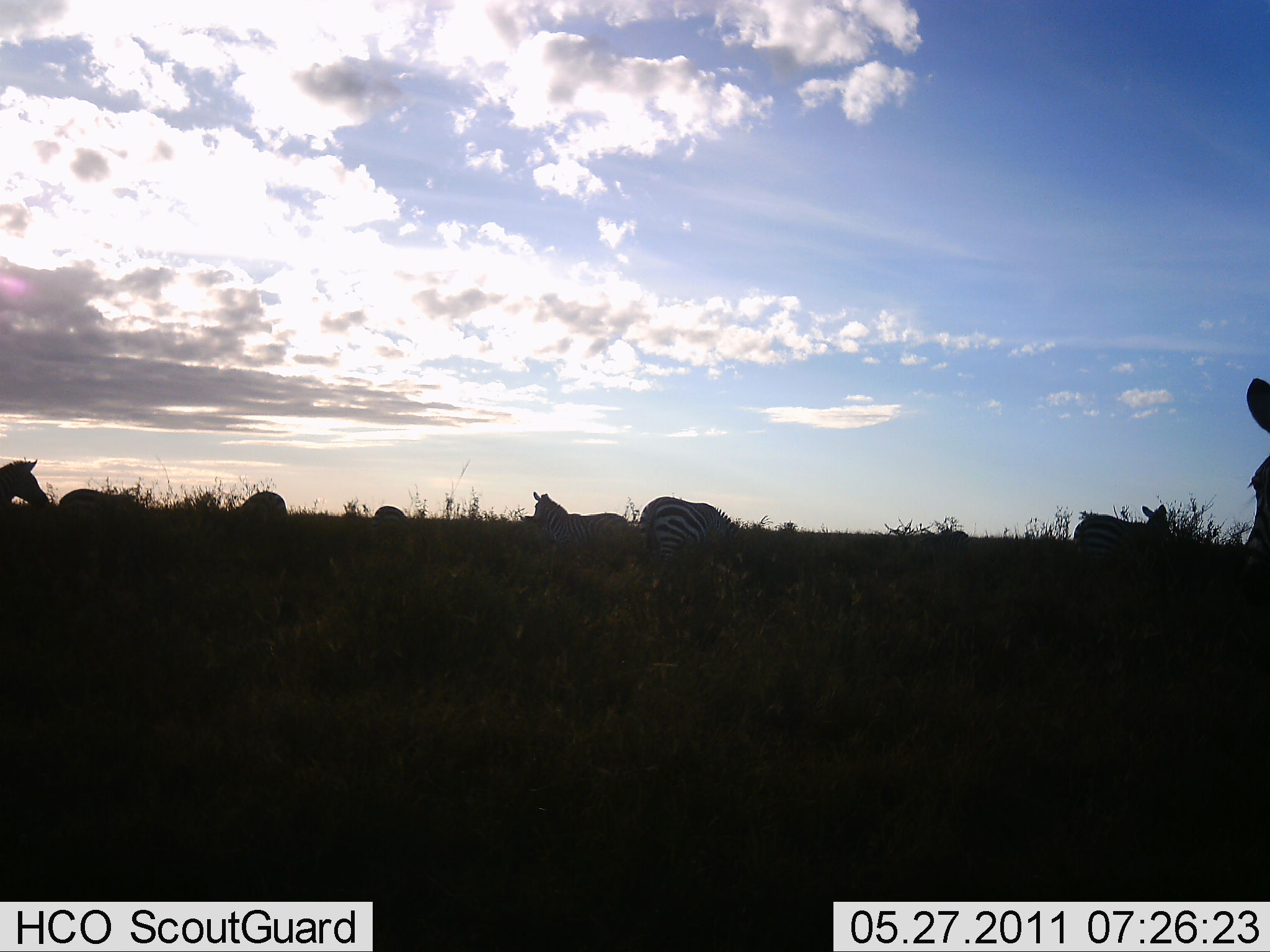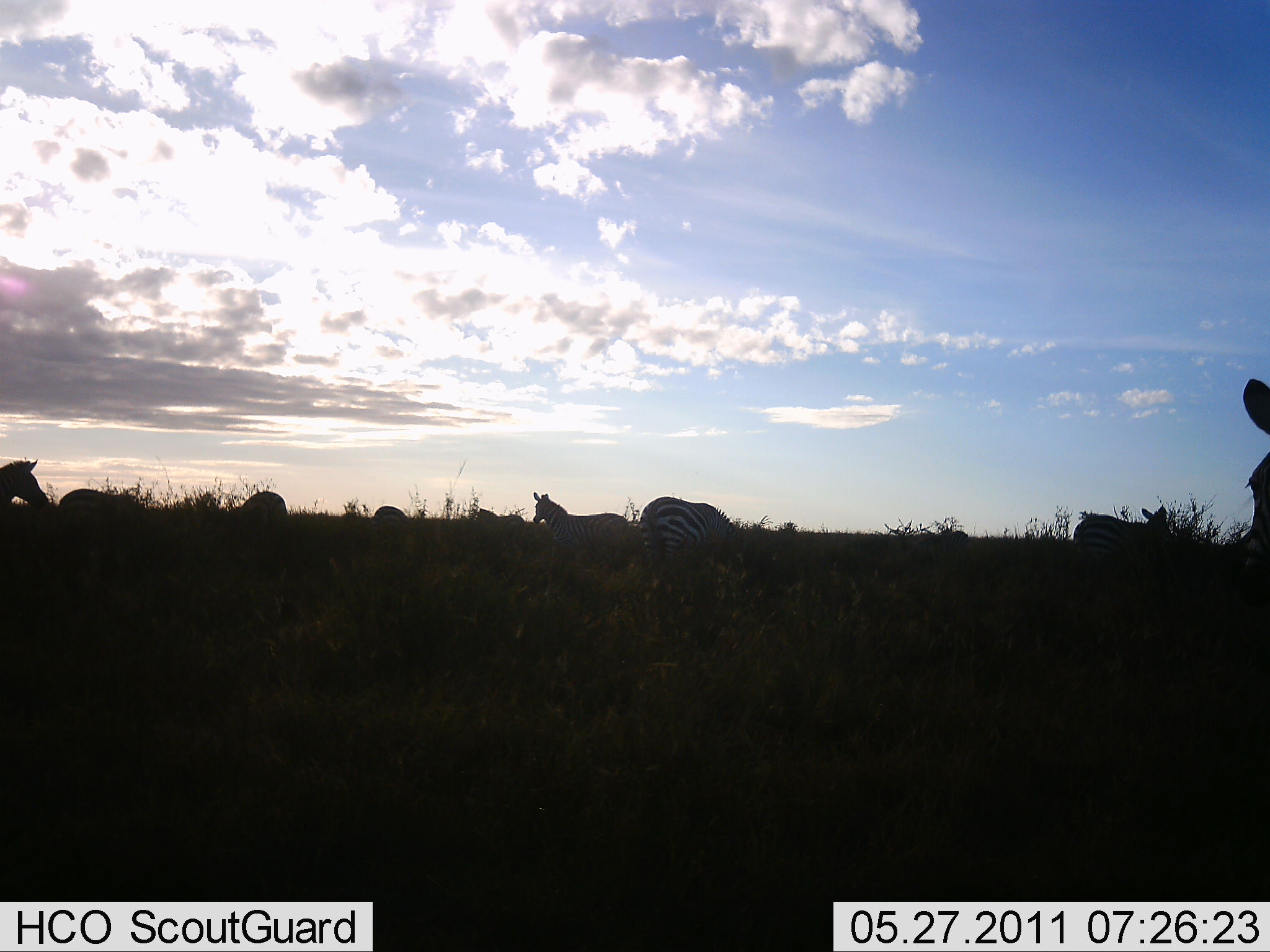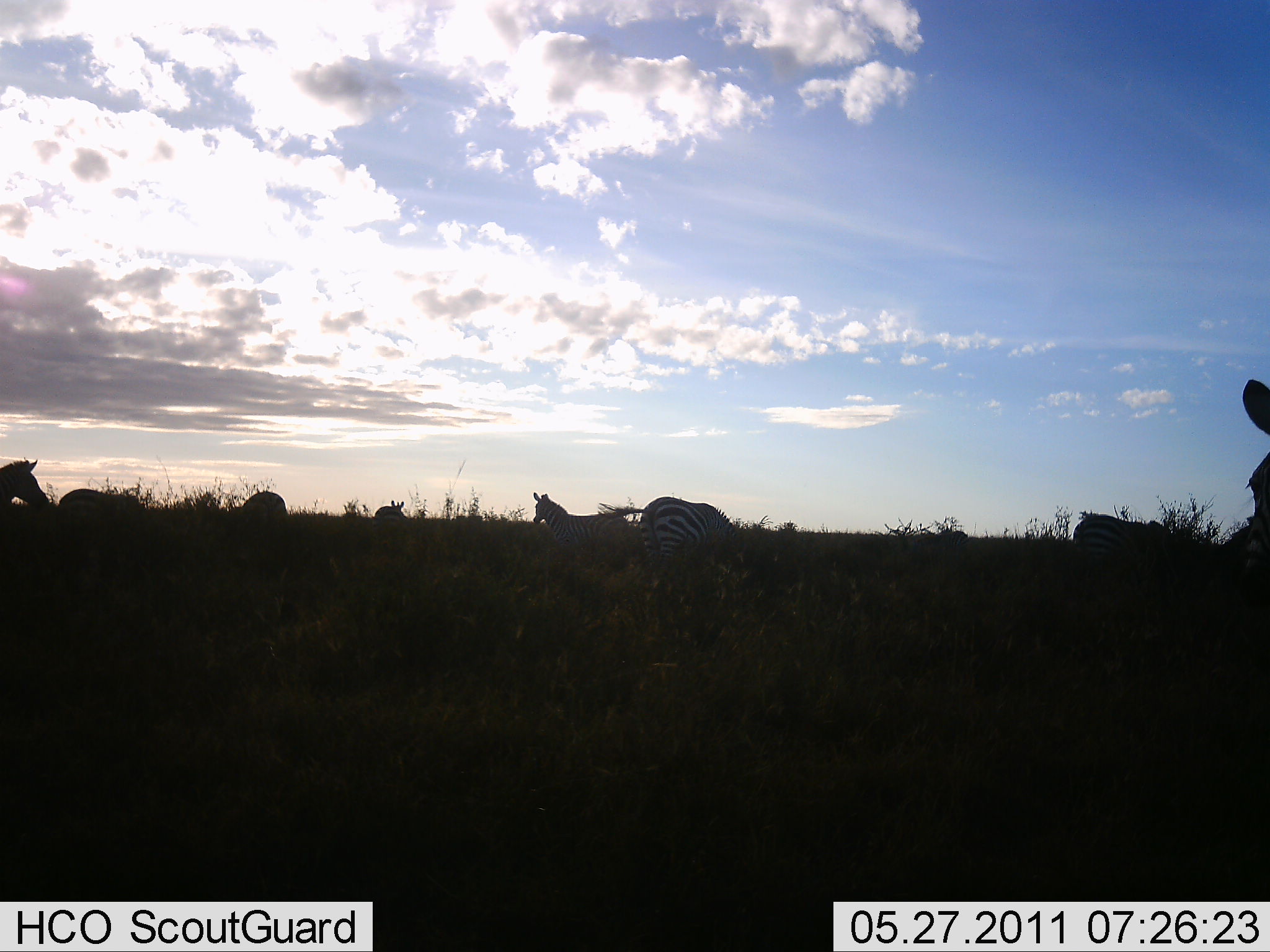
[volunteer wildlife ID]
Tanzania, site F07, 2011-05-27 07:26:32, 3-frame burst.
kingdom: Animalia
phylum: Chordata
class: Mammalia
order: Perissodactyla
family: Equidae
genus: Equus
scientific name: Equus quagga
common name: plains zebra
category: zebra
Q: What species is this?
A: Zebra (plains zebra) (Equus quagga).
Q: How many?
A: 8.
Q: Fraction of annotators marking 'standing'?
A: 67%.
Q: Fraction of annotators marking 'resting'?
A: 8%.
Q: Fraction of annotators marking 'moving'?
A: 17%.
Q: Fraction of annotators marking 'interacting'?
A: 0%.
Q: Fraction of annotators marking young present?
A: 0%.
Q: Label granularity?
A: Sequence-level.